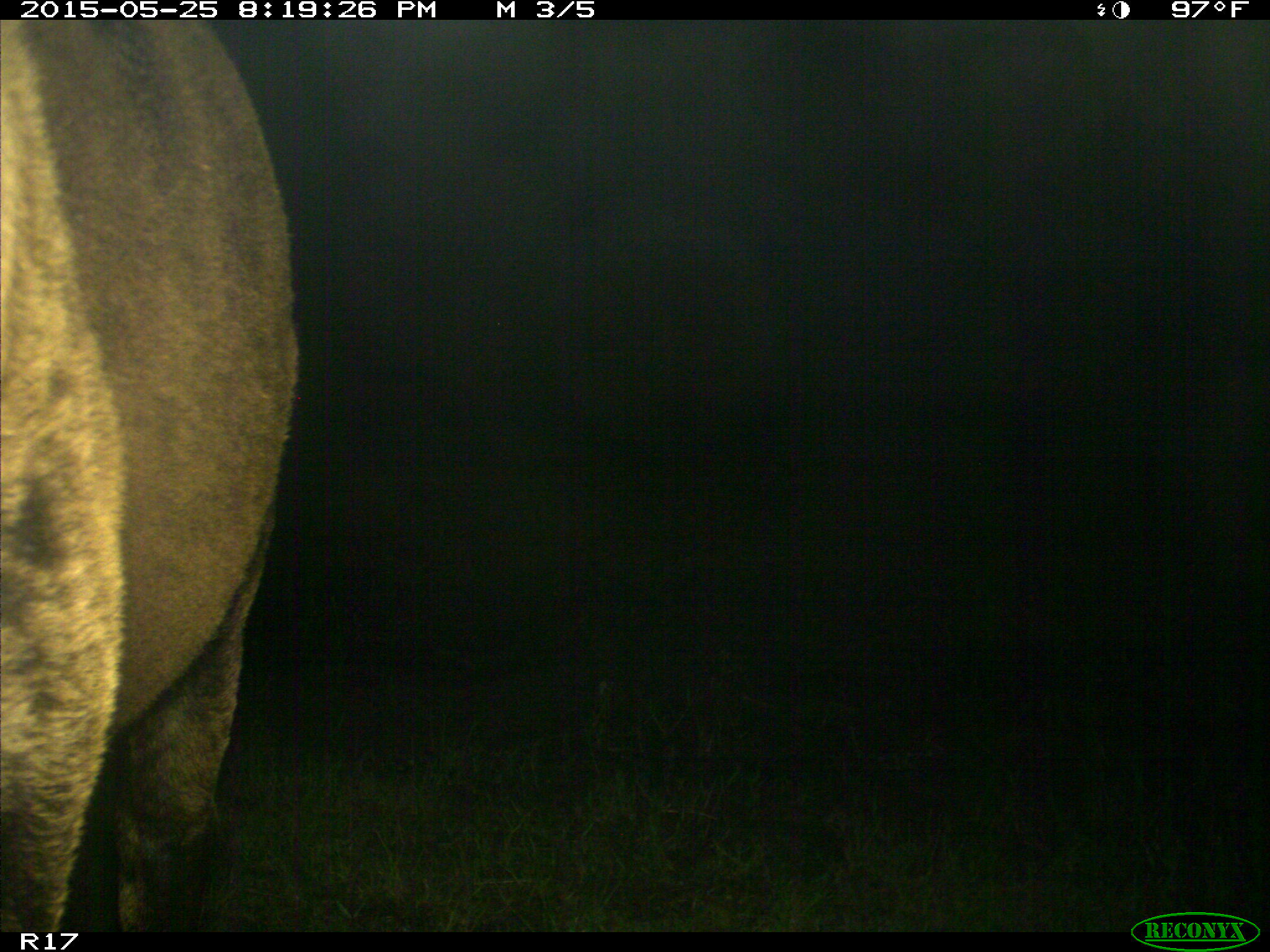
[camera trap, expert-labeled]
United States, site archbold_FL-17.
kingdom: Animalia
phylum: Chordata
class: Mammalia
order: Artiodactyla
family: Bovidae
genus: Bos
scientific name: Bos taurus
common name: domestic cow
Bos taurus (domestic cow).